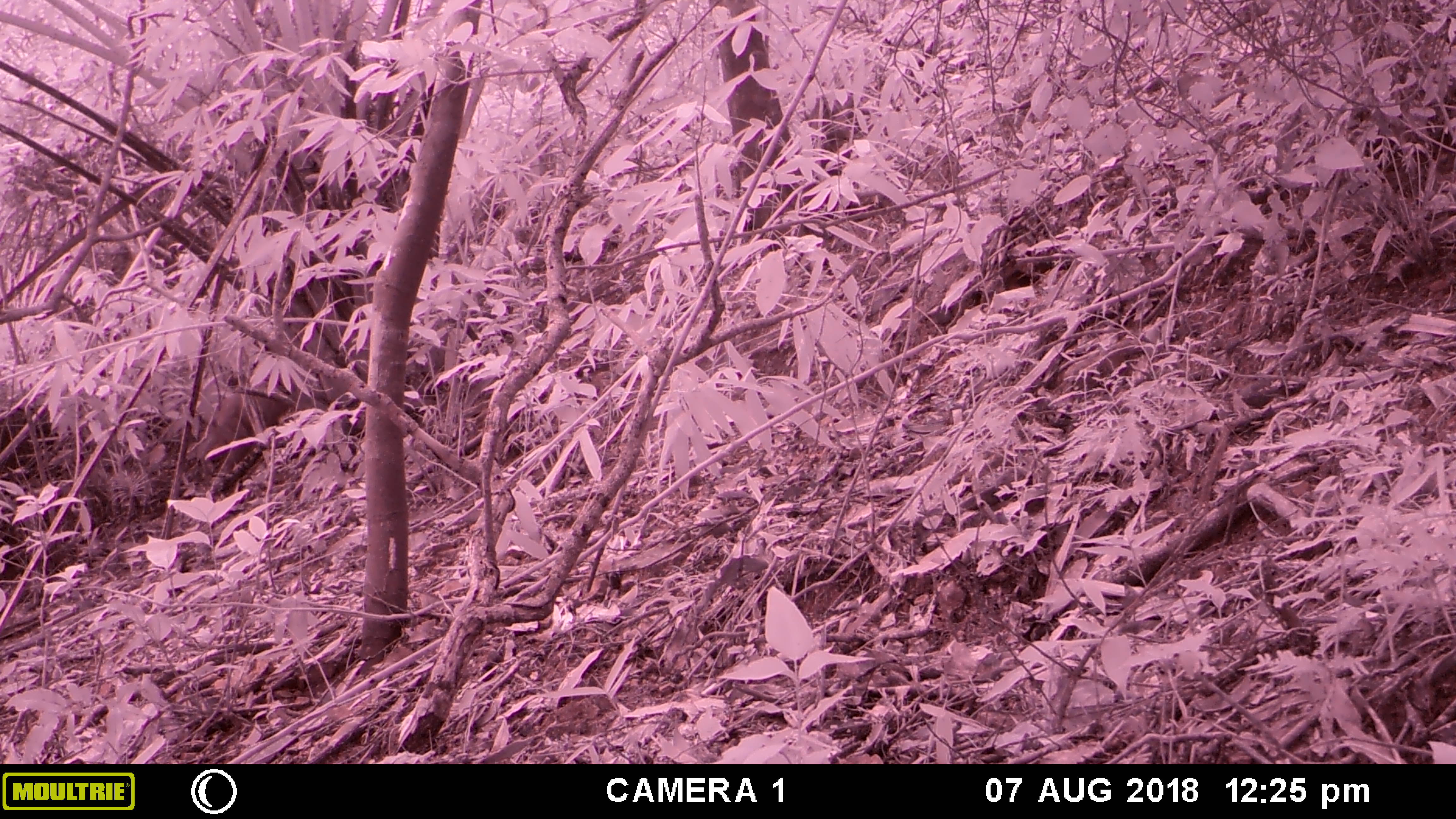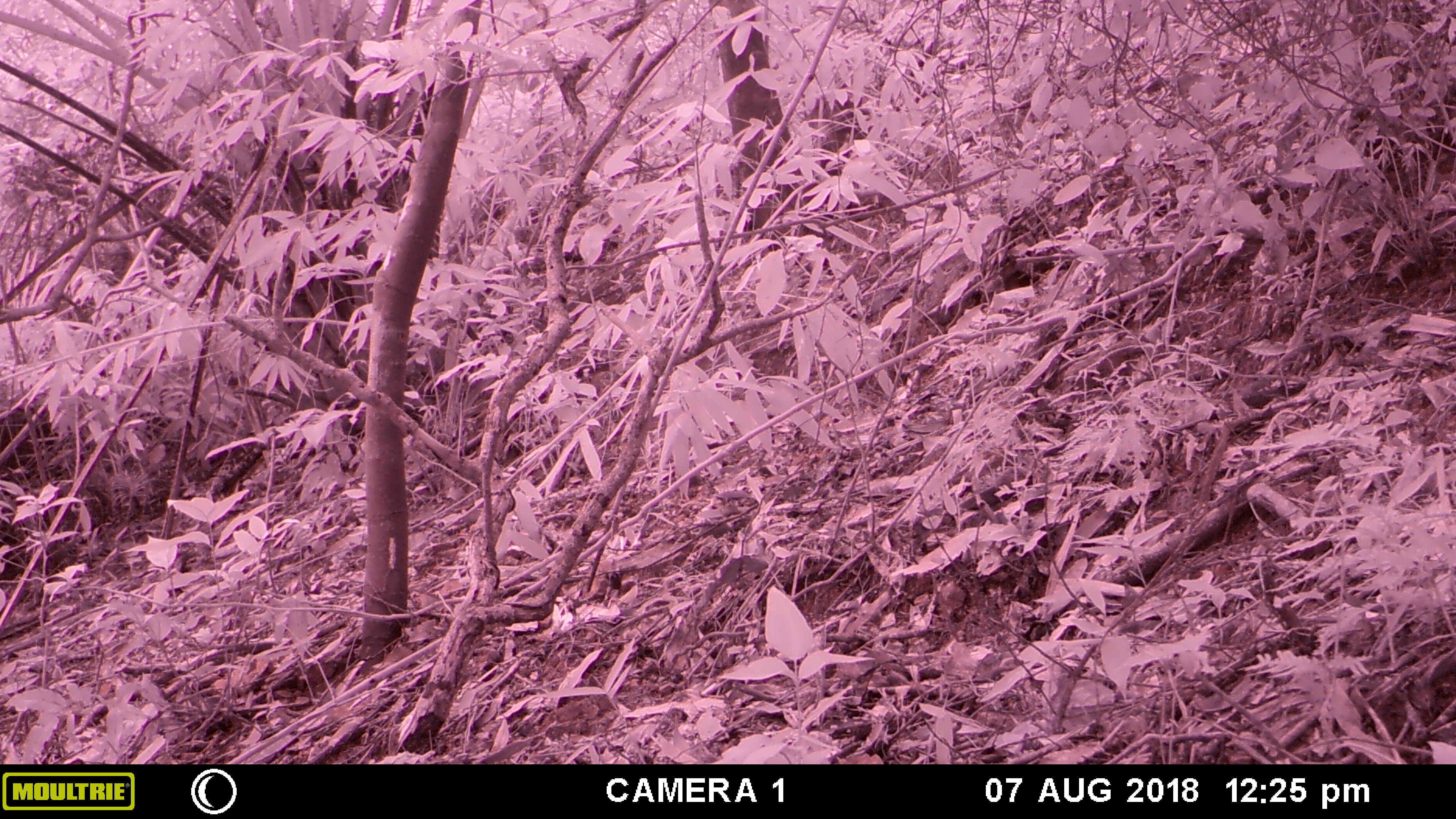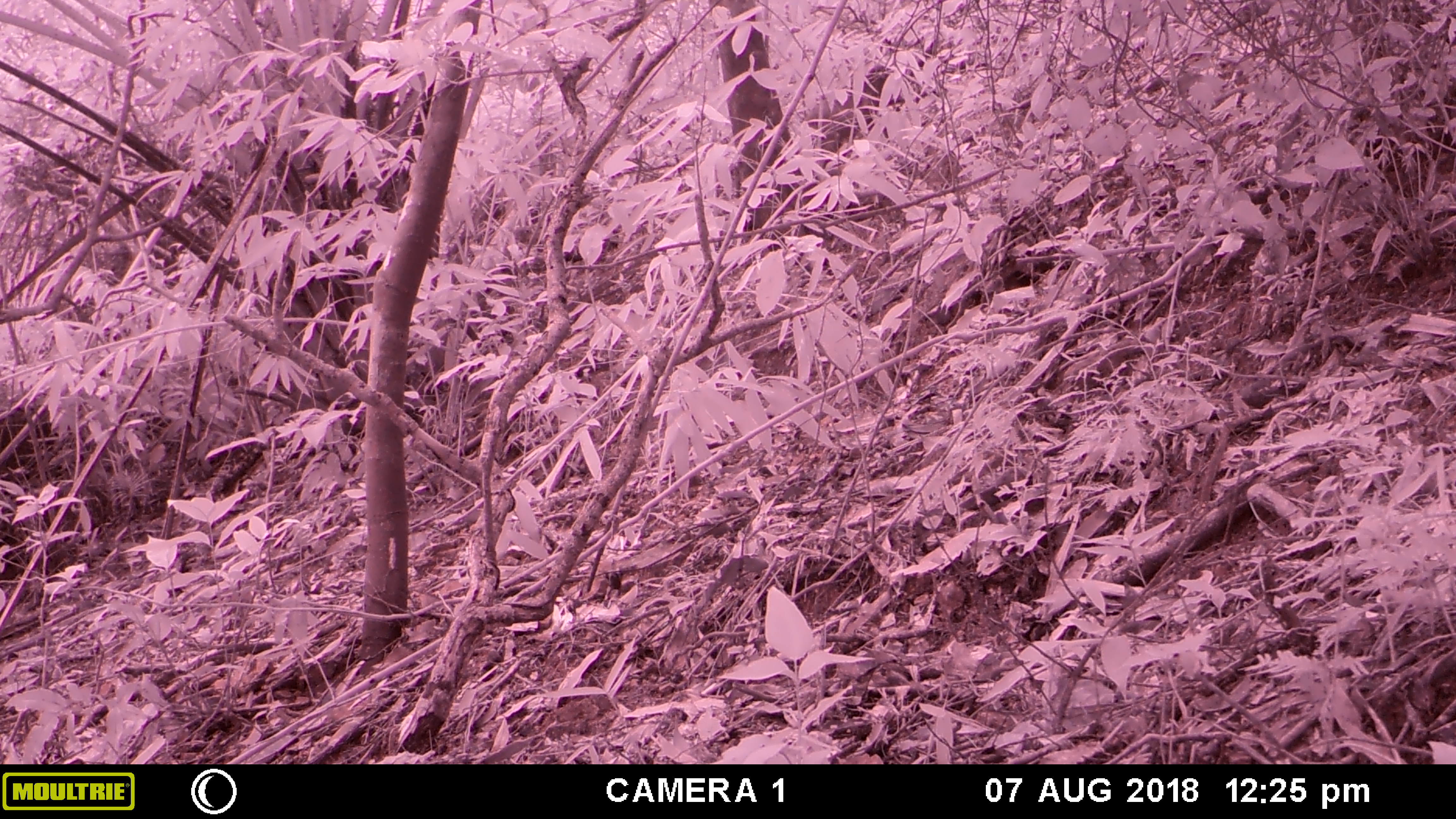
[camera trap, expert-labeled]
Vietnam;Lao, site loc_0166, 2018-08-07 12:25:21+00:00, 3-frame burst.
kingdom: Animalia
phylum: Chordata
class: Mammalia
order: Primates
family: Cercopithecidae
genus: Macaca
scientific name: Macaca arctoides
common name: stump-tailed macaque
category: stump tailed macaque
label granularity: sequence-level